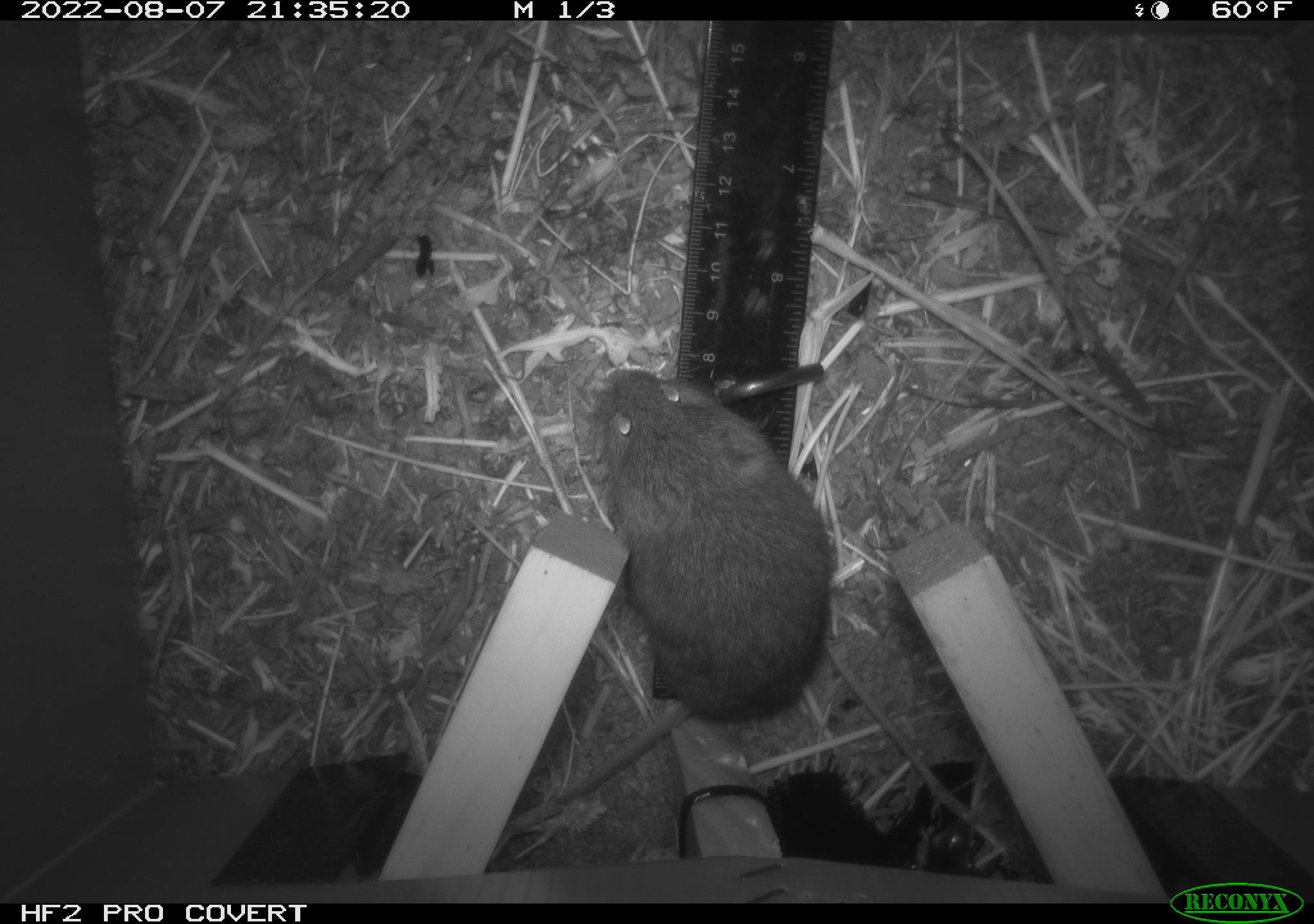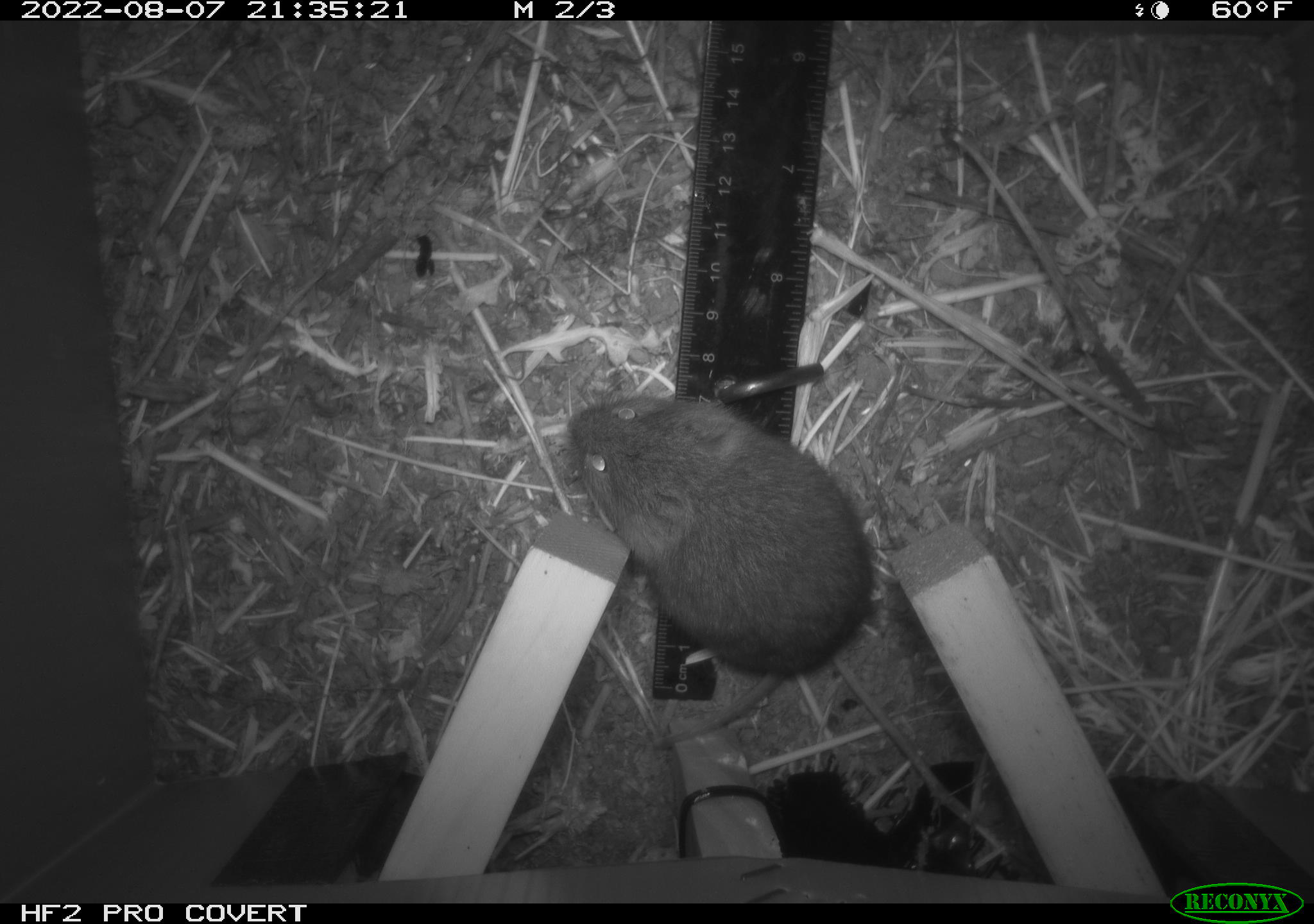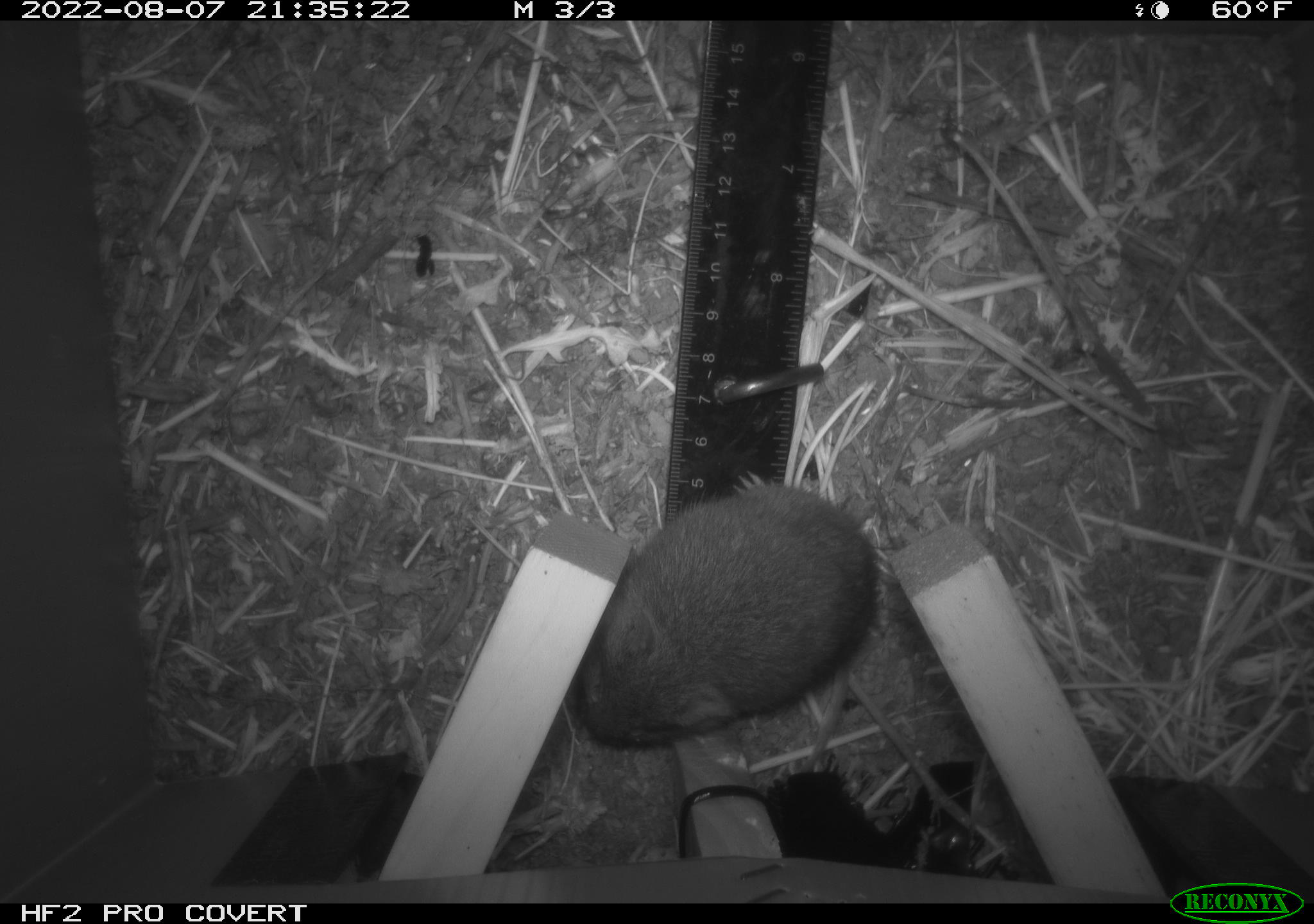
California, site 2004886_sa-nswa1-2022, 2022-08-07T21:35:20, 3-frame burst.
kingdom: Animalia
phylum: Chordata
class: Mammalia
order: Rodentia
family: Cricetidae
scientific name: Cricetidae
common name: hamsters, voles, lemmings, and allies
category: cricetidae family